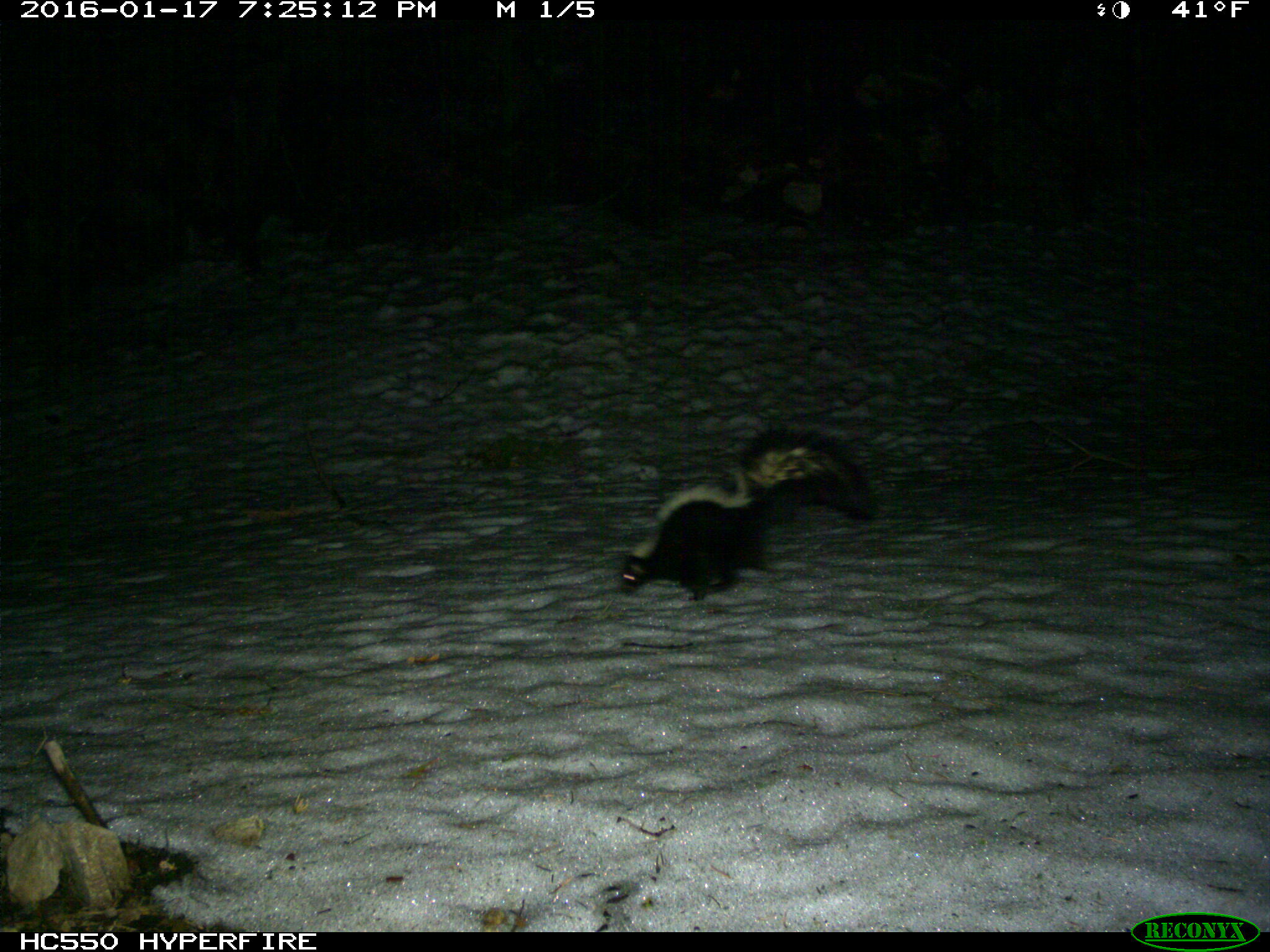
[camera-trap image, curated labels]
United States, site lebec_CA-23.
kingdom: Animalia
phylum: Chordata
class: Mammalia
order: Carnivora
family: Mephitidae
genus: Mephitis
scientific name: Mephitis mephitis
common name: striped skunk